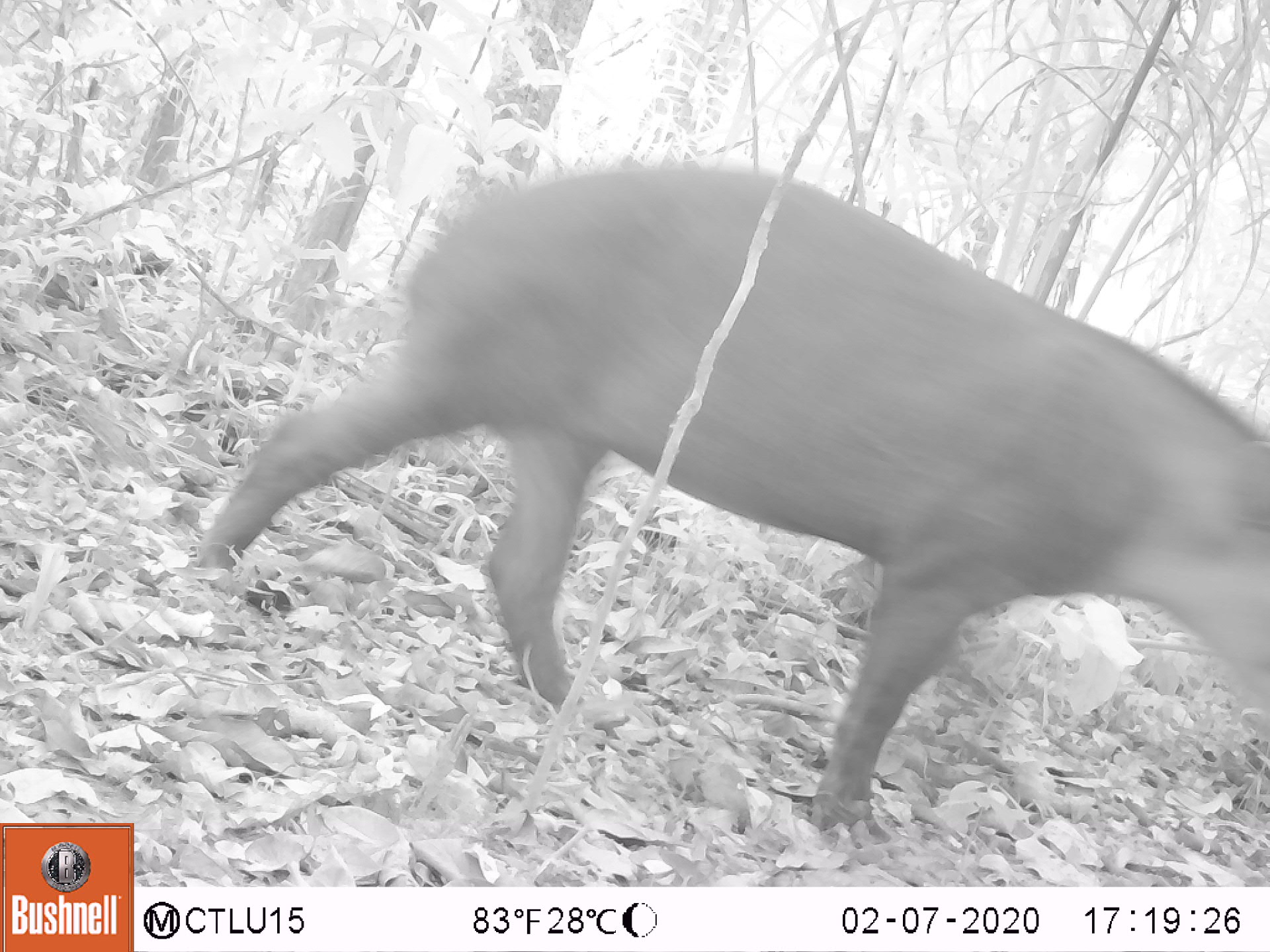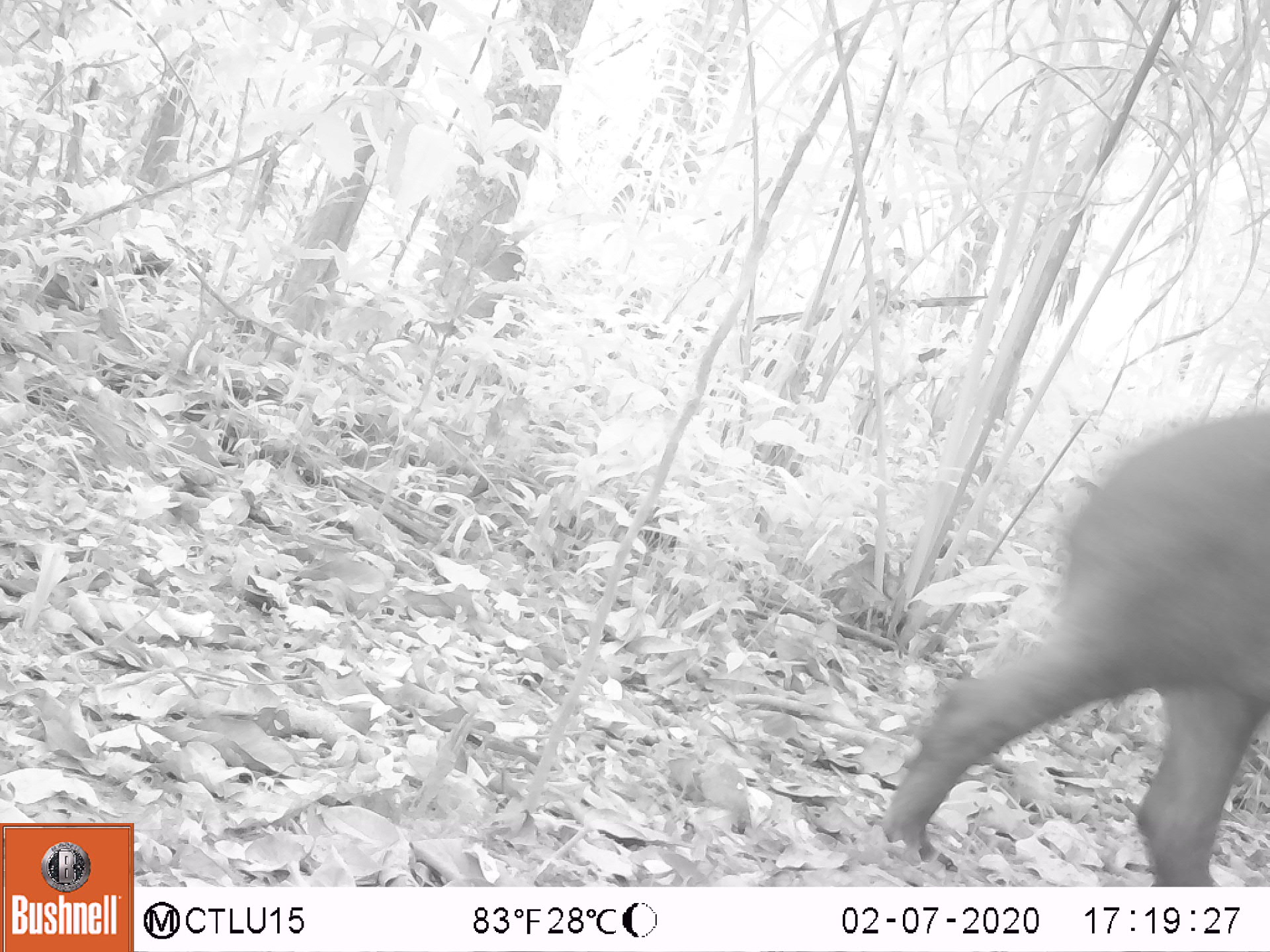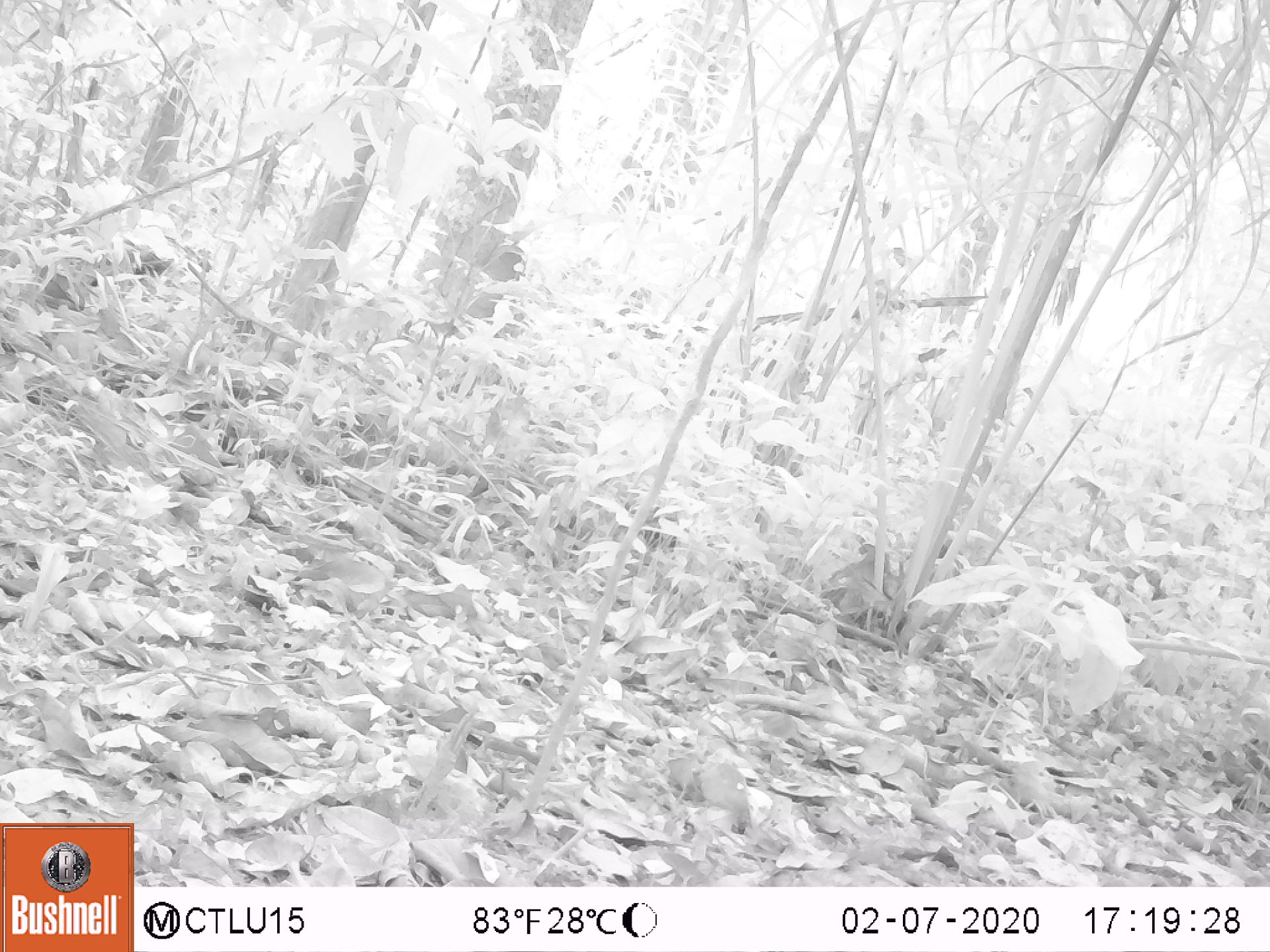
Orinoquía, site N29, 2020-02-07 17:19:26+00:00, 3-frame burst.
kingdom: Animalia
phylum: Chordata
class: Mammalia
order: Perissodactyla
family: Tapiridae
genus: Tapirus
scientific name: Tapirus terrestris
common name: lowland tapir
Lowland tapir (Tapirus terrestris).